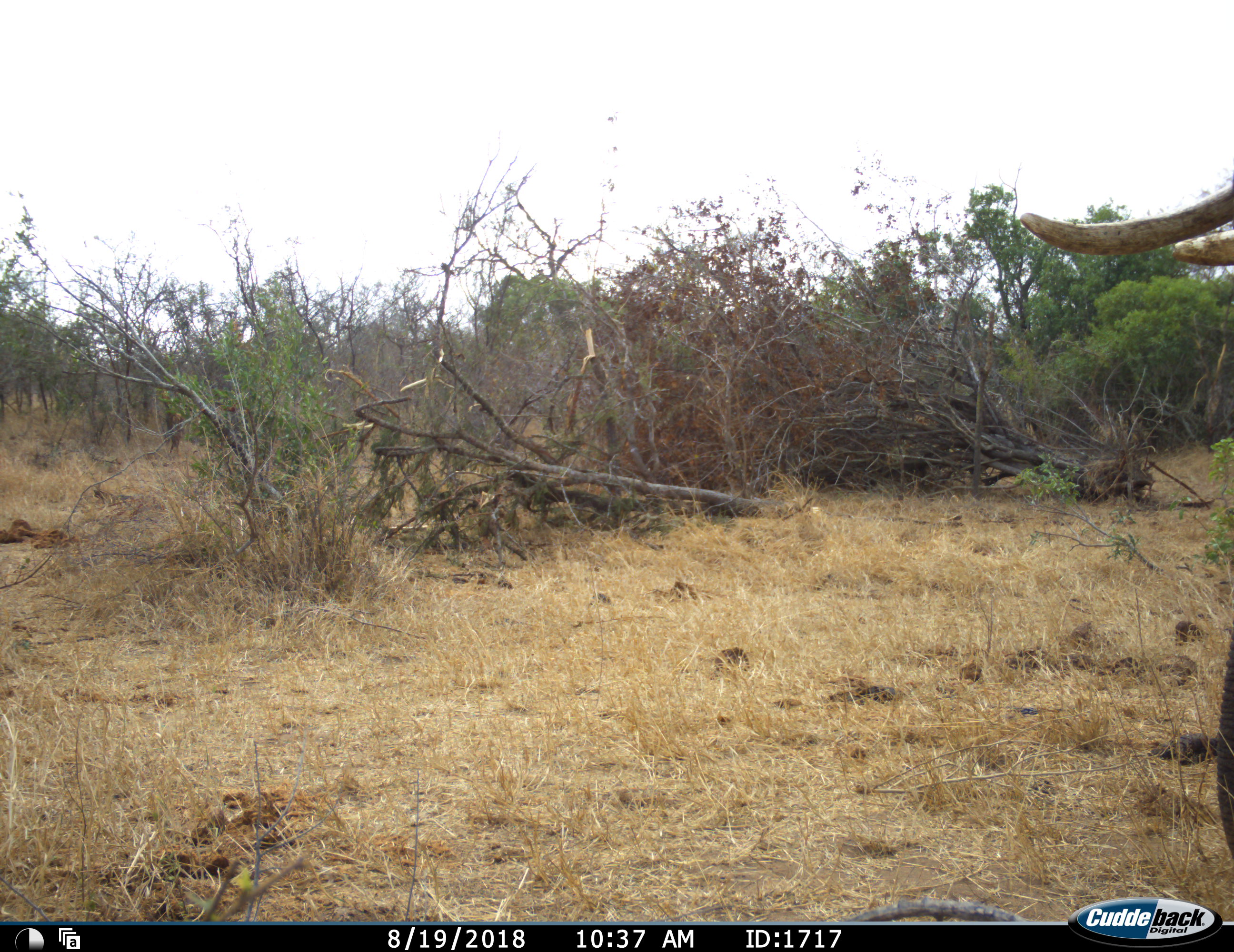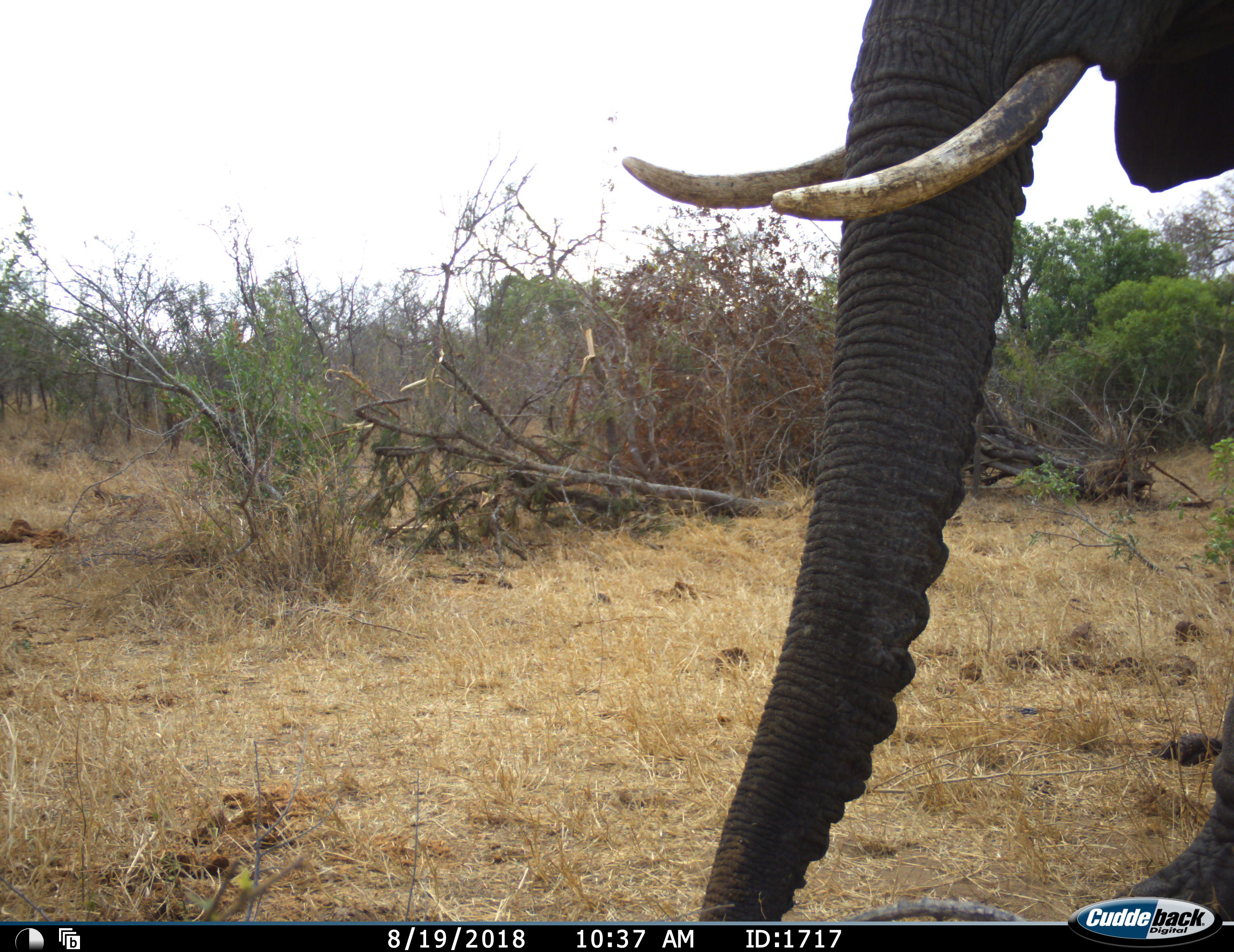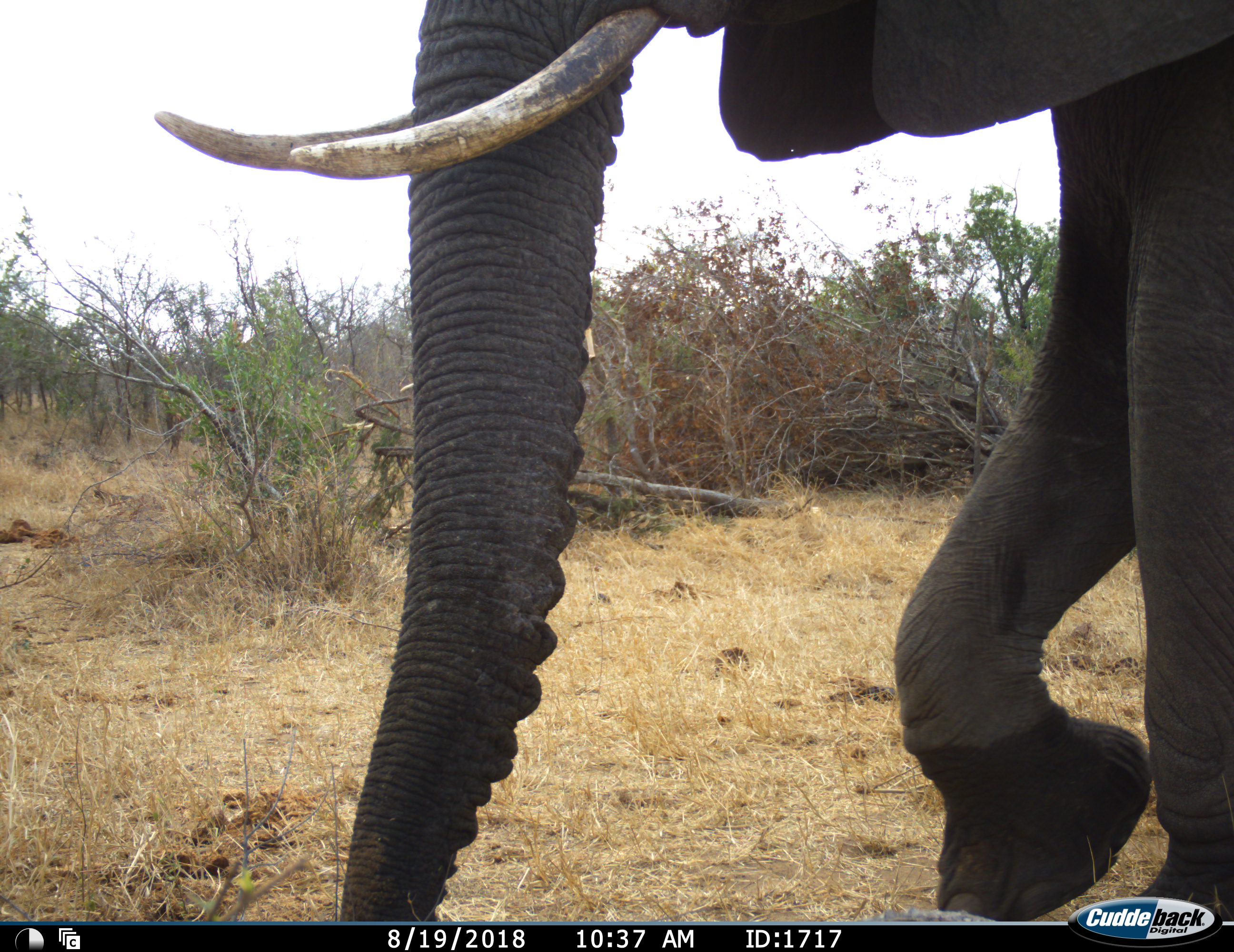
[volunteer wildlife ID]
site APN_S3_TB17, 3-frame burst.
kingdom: Animalia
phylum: Chordata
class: Mammalia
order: Proboscidea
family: Elephantidae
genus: Loxodonta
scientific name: Loxodonta africana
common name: african bush elephant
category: elephant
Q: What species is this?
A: Elephant (african bush elephant) (Loxodonta africana).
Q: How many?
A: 1.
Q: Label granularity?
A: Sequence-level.